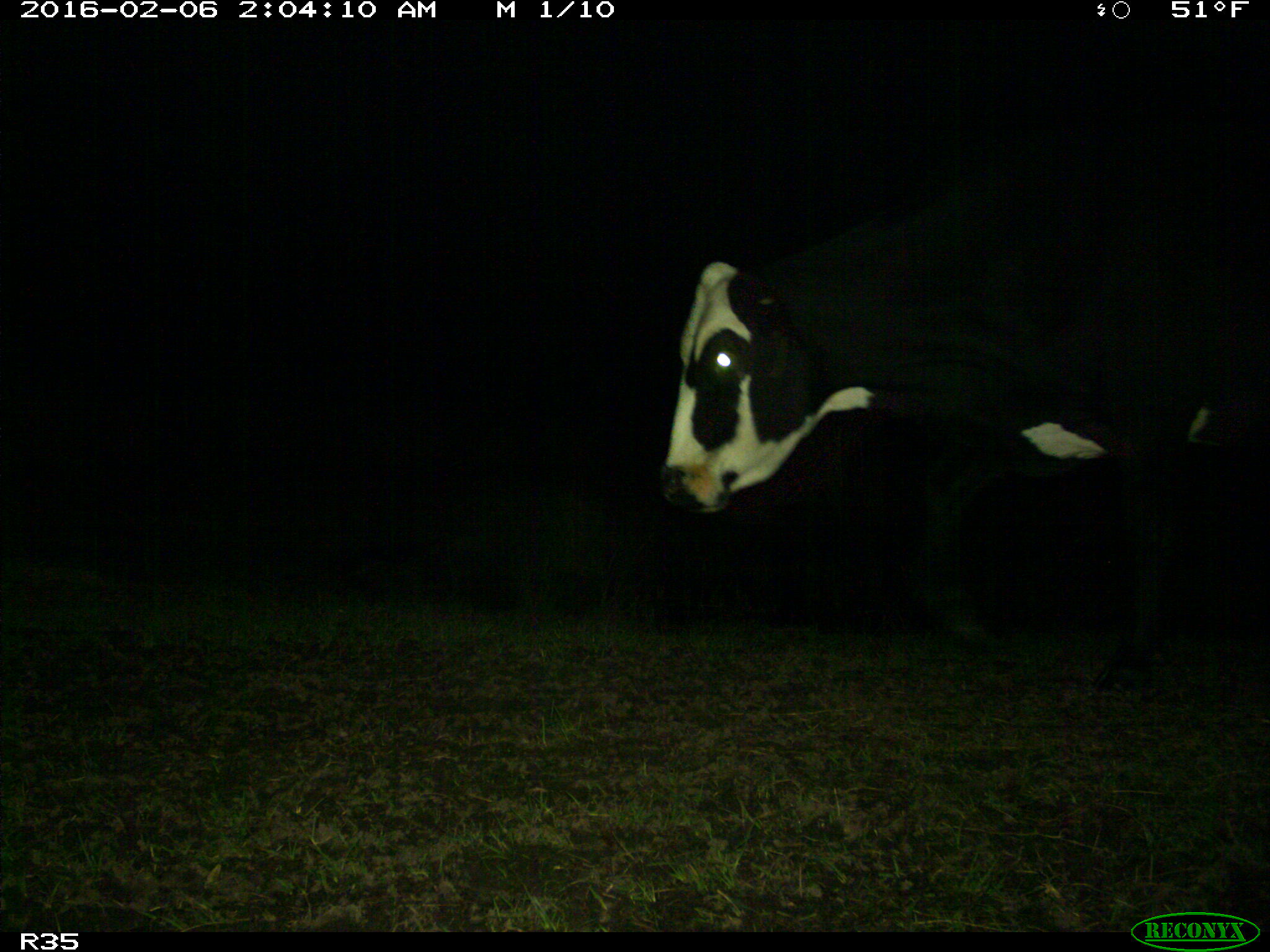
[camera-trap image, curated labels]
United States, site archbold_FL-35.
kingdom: Animalia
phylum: Chordata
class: Mammalia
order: Artiodactyla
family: Bovidae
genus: Bos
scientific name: Bos taurus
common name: domestic cow